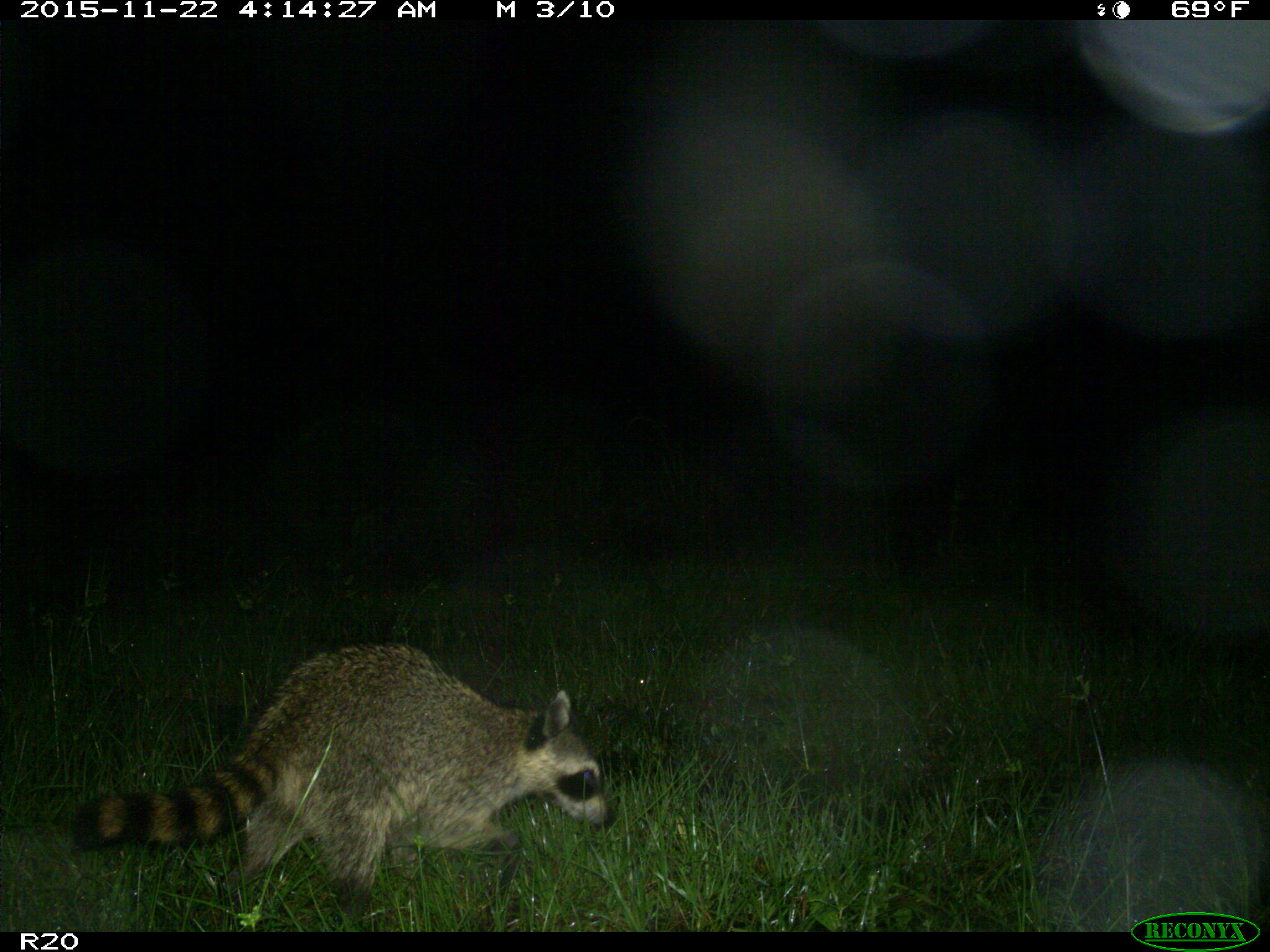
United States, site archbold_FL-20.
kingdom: Animalia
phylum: Chordata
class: Mammalia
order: Carnivora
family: Procyonidae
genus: Procyon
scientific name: Procyon lotor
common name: common raccoon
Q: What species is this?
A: Procyon lotor (common raccoon).